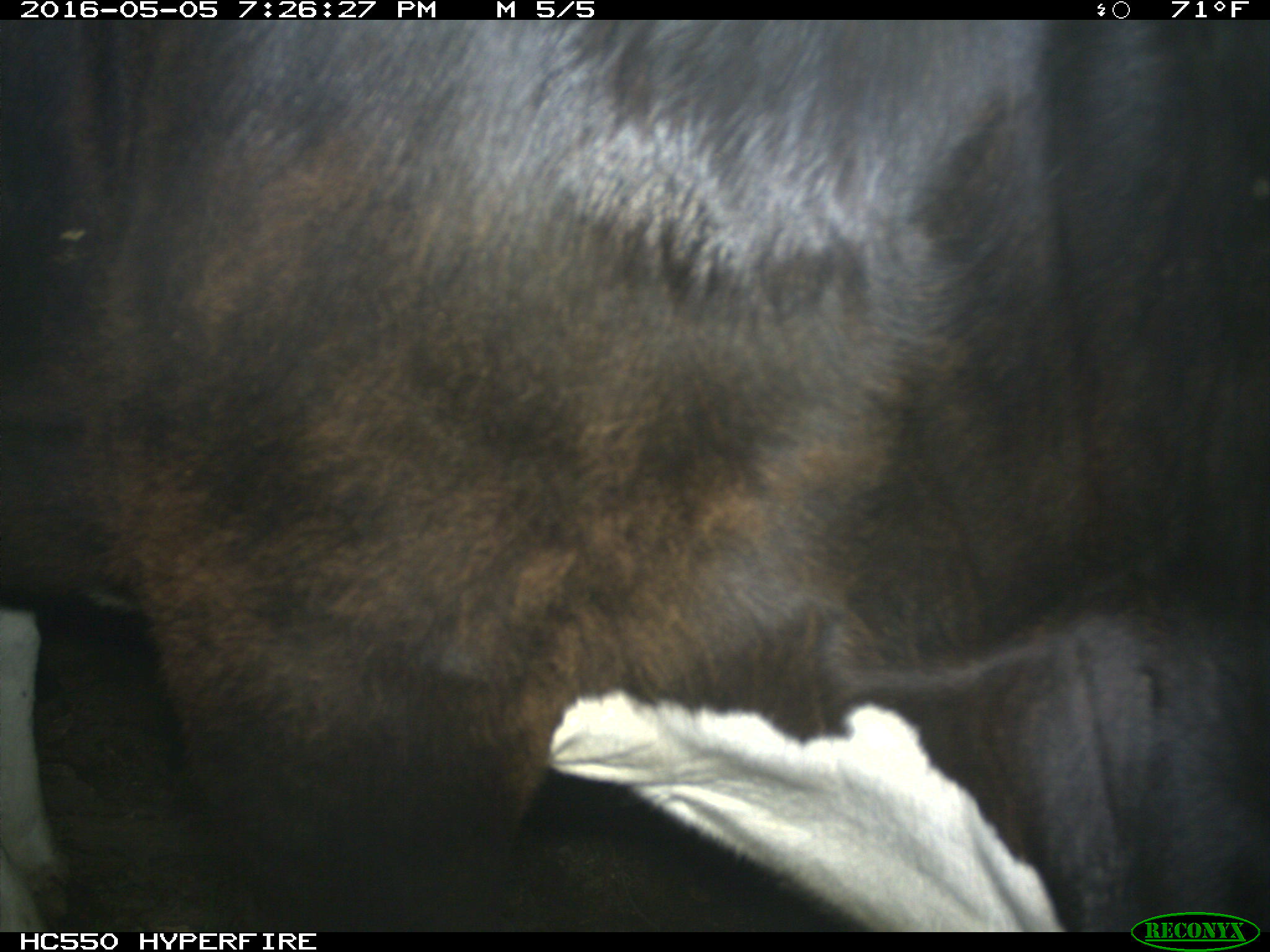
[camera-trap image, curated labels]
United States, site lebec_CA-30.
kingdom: Animalia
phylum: Chordata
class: Mammalia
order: Artiodactyla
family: Bovidae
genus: Bos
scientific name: Bos taurus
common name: domestic cow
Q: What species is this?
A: Bos taurus (domestic cow).